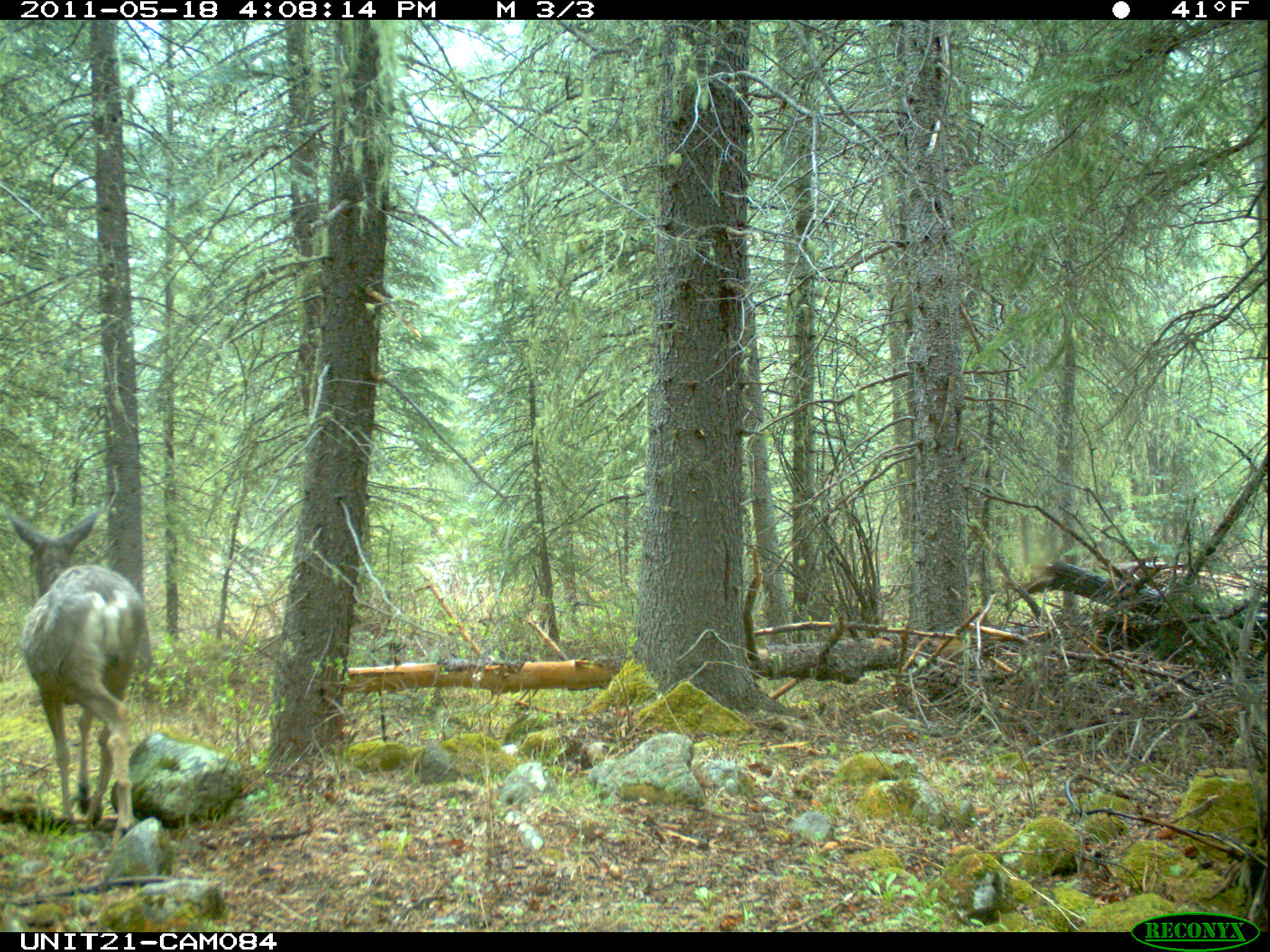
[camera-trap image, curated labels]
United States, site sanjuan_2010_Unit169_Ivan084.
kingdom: Animalia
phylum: Chordata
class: Mammalia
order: Artiodactyla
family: Cervidae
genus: Odocoileus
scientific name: Odocoileus hemionus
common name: mule deer